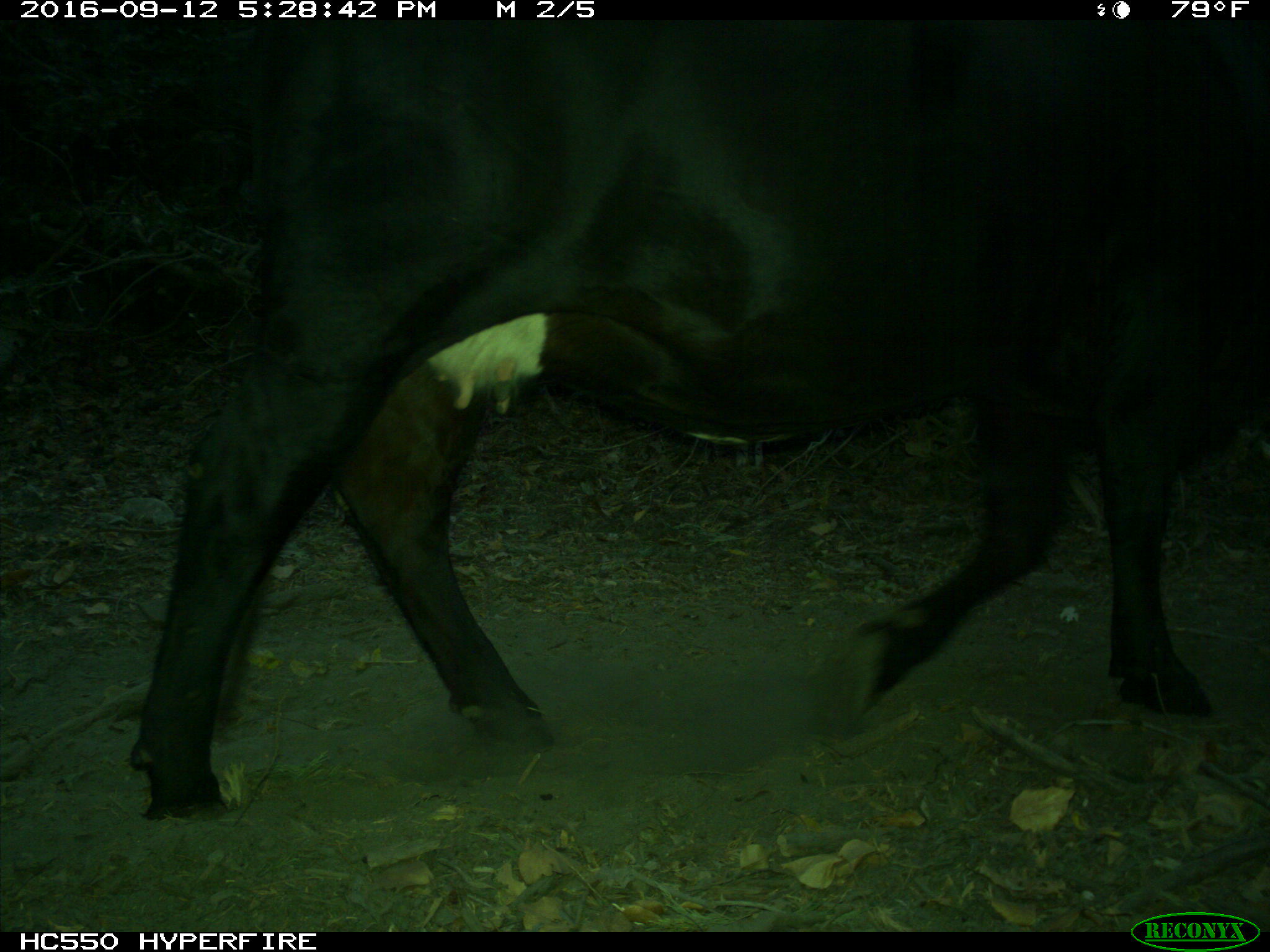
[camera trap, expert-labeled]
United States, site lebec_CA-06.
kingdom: Animalia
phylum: Chordata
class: Mammalia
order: Artiodactyla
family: Bovidae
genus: Bos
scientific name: Bos taurus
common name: domestic cow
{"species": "Bos taurus (domestic cow)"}